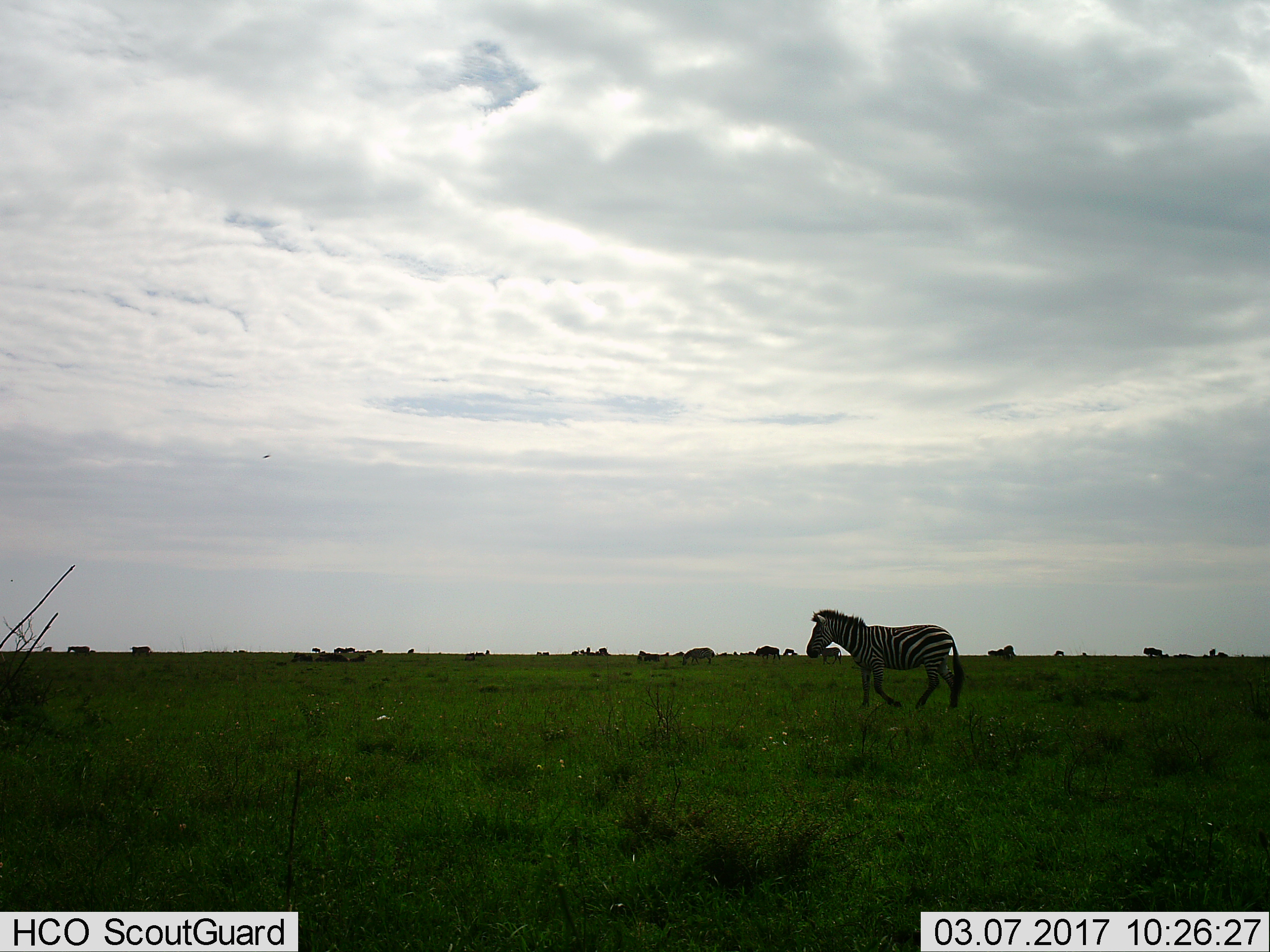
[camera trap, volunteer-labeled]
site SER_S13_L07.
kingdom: Animalia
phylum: Chordata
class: Mammalia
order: Perissodactyla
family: Equidae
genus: Equus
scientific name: Equus quagga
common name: plains zebra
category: zebraplains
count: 1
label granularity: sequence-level